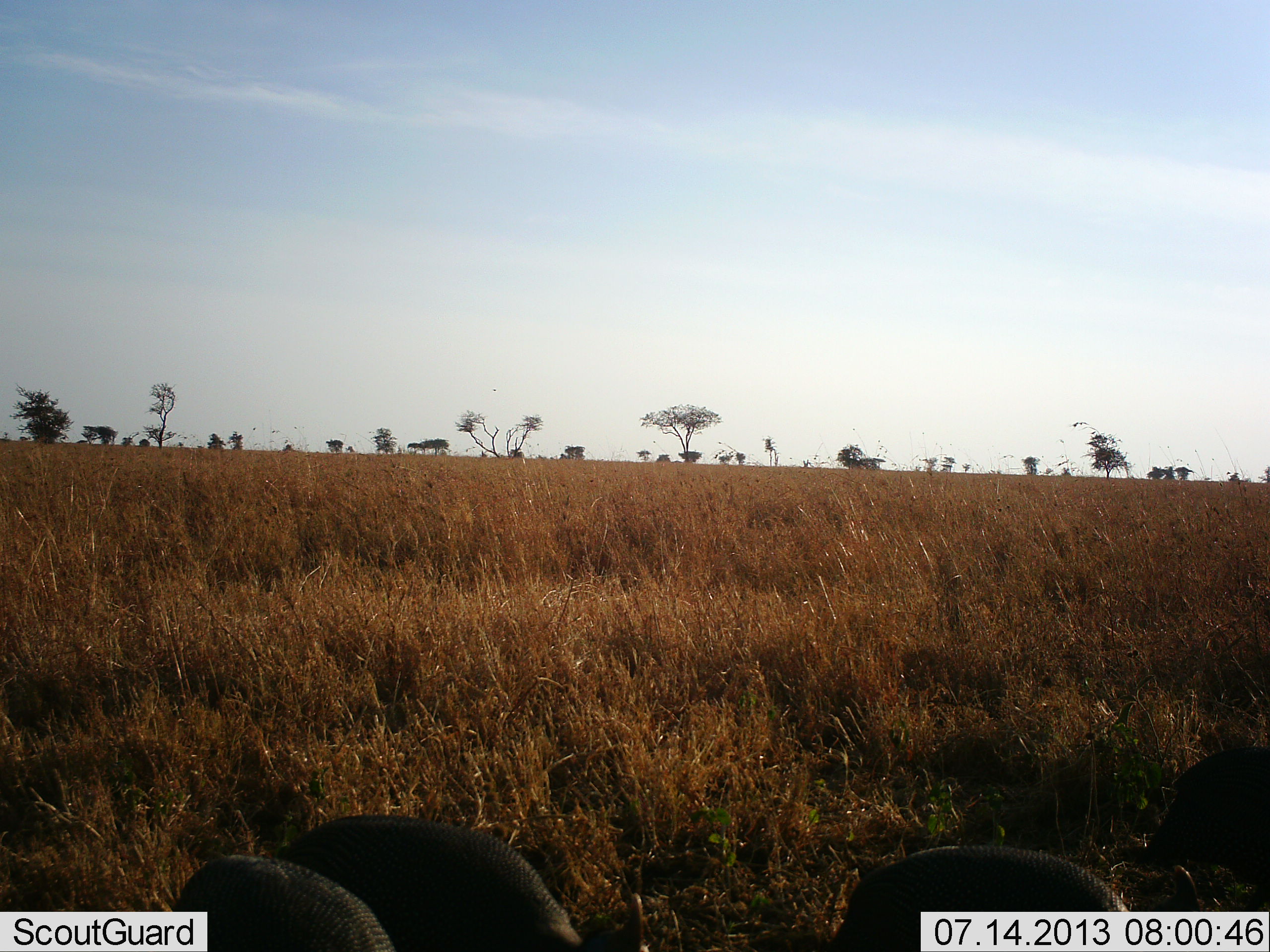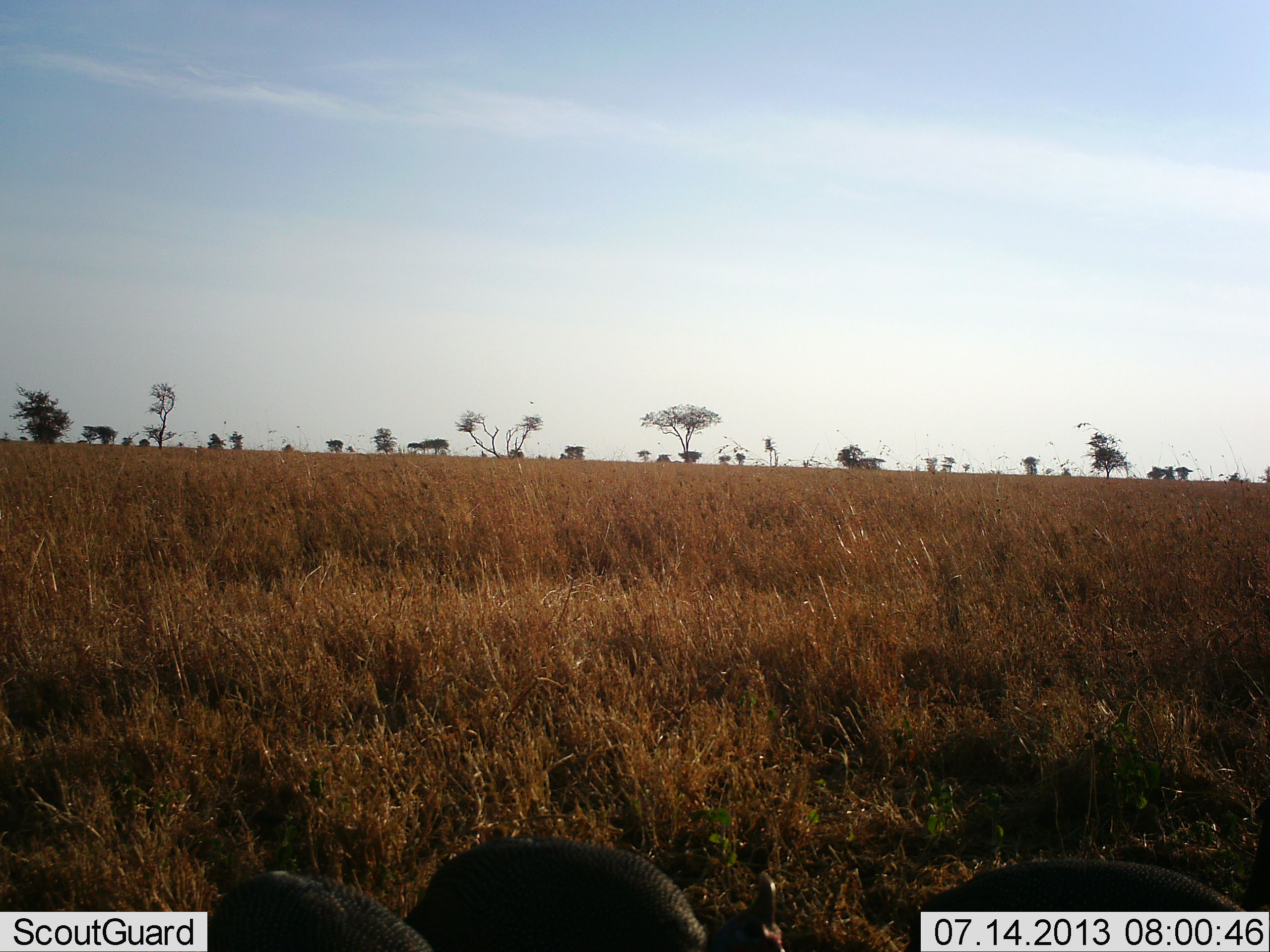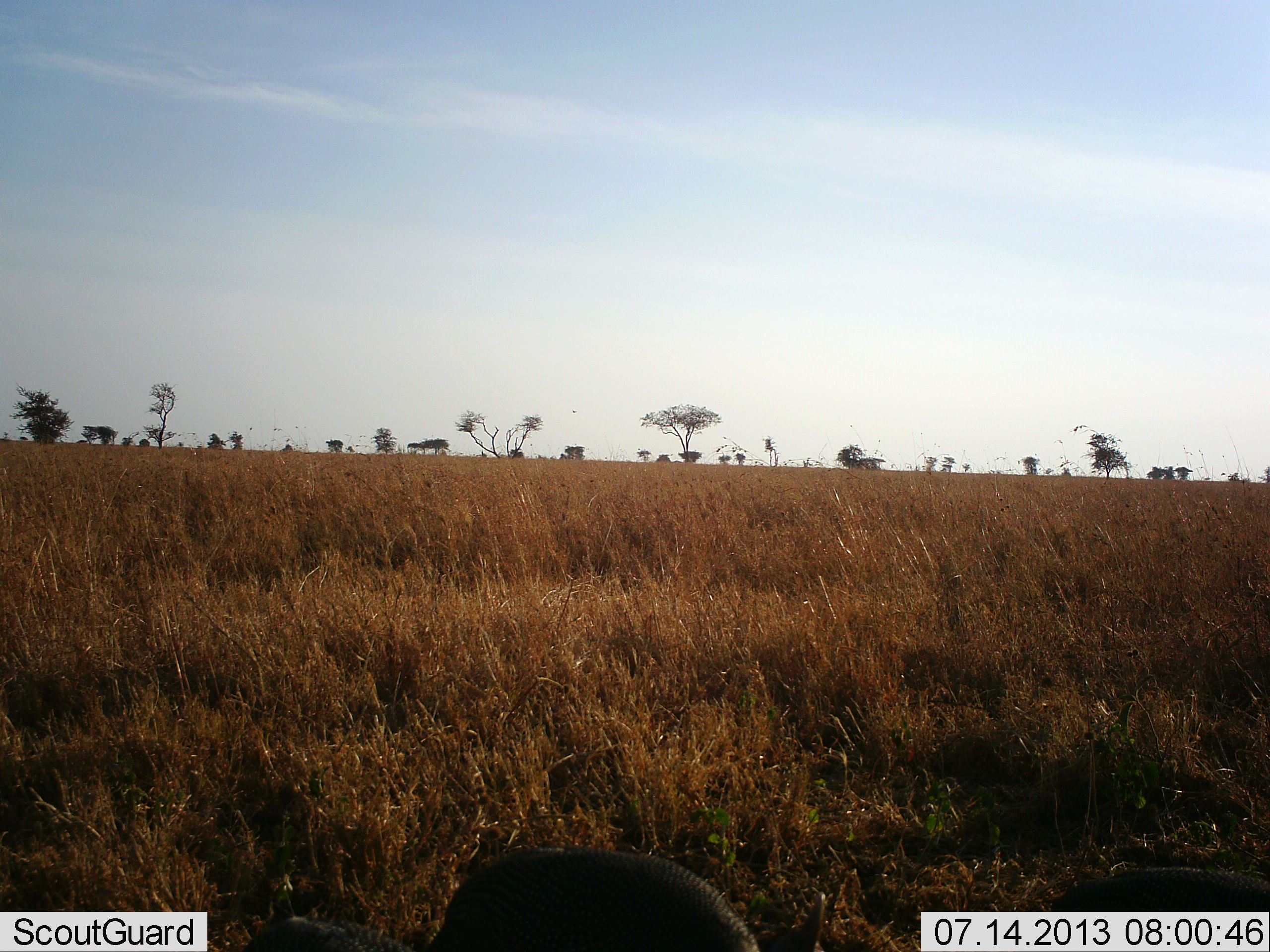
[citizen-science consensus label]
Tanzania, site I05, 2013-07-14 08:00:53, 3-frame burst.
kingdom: Animalia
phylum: Chordata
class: Aves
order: Galliformes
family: Numididae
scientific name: Numididae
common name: guinea fowl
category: guineafowl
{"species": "guineafowl (guinea fowl) (Numididae)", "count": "4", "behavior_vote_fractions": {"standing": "0%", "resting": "0%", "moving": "100%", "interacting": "0%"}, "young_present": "7%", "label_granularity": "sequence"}